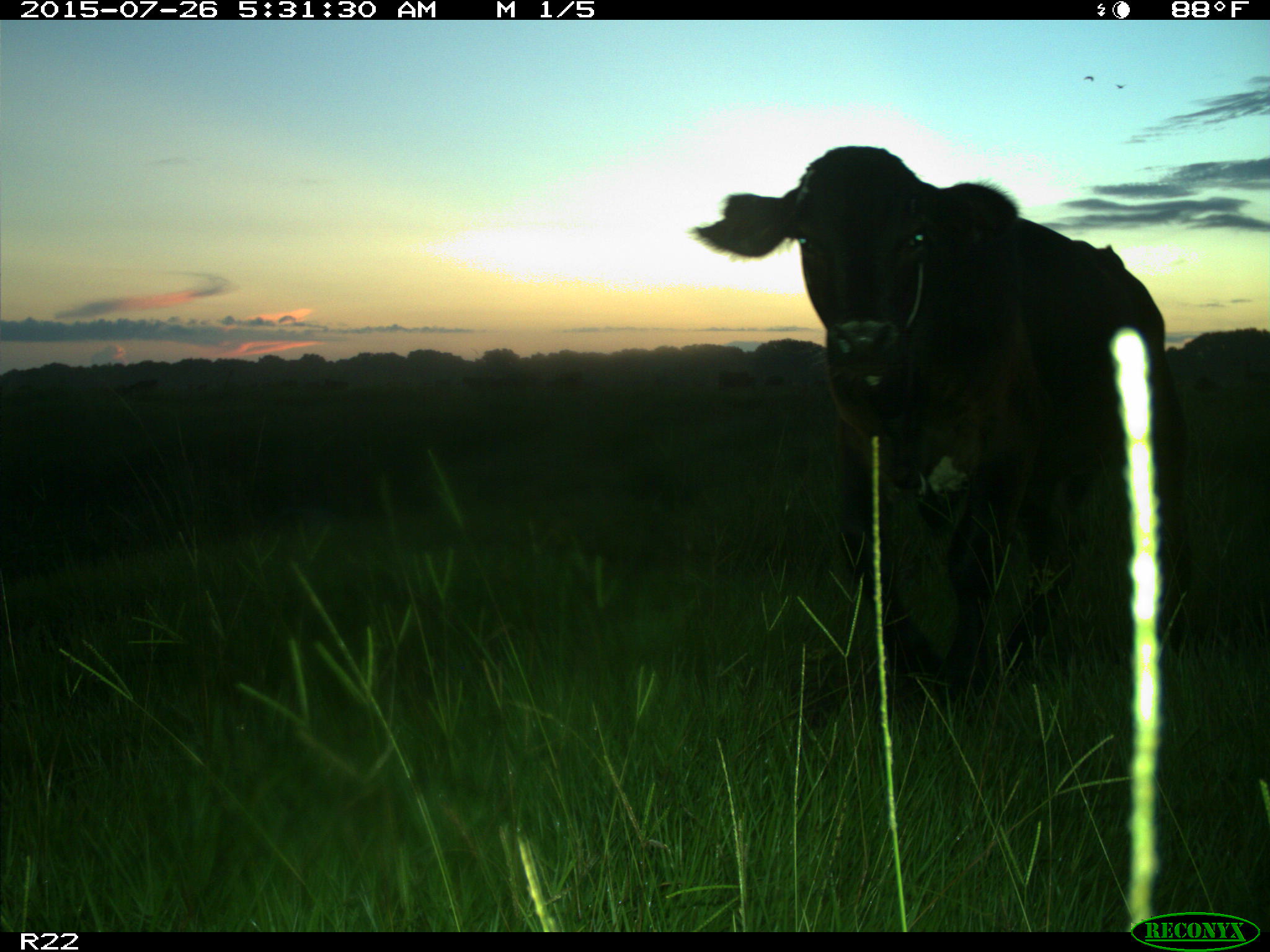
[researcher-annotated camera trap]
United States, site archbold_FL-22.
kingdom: Animalia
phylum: Chordata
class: Mammalia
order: Artiodactyla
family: Bovidae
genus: Bos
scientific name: Bos taurus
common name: domestic cow